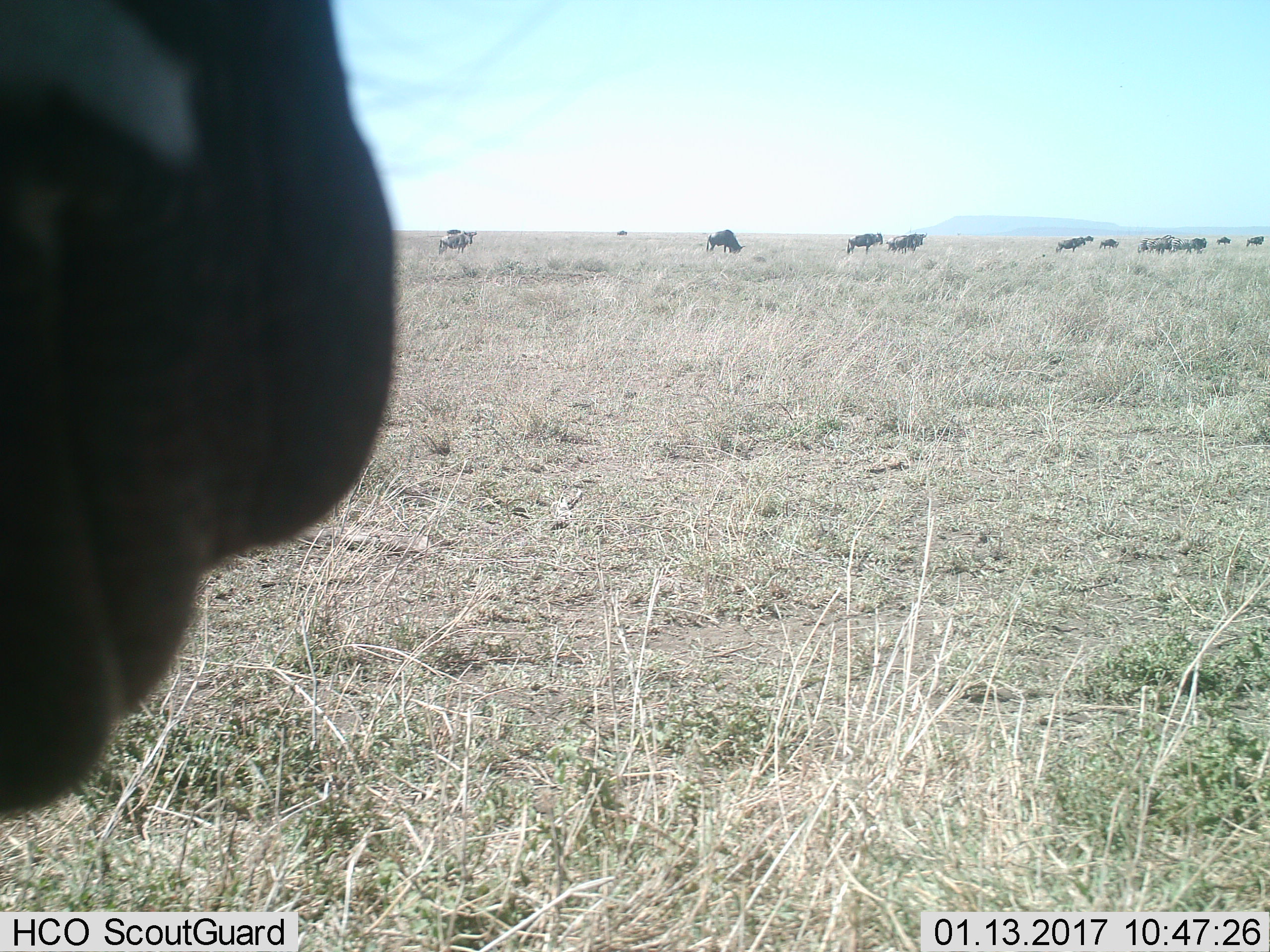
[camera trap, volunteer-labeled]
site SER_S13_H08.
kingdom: Animalia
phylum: Chordata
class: Mammalia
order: Artiodactyla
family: Bovidae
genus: Connochaetes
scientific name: Connochaetes taurinus taurinus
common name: blue wildebeest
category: wildebeestblue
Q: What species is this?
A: Wildebeestblue (blue wildebeest) (Connochaetes taurinus taurinus).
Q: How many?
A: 11-50.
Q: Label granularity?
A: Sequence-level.